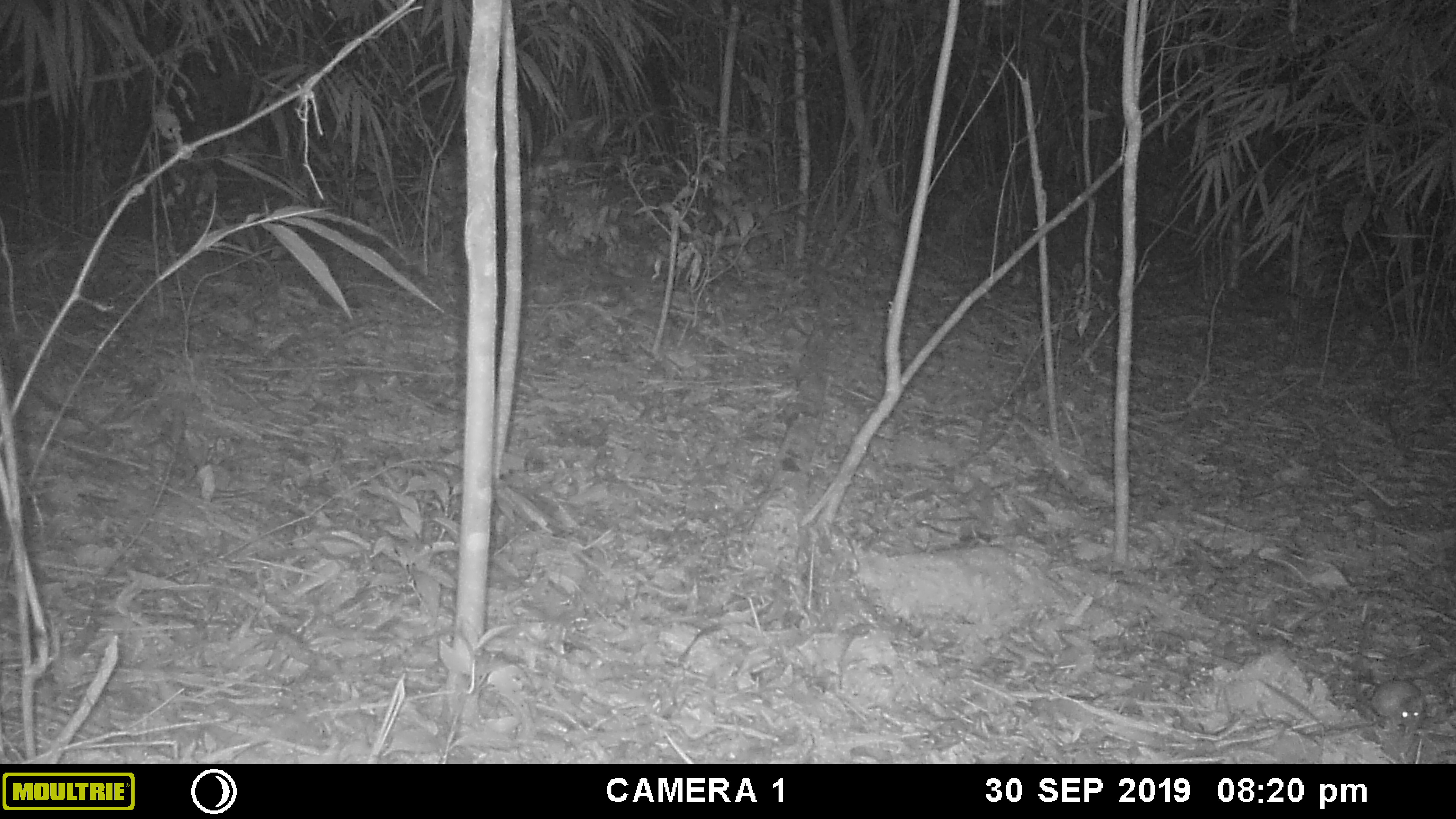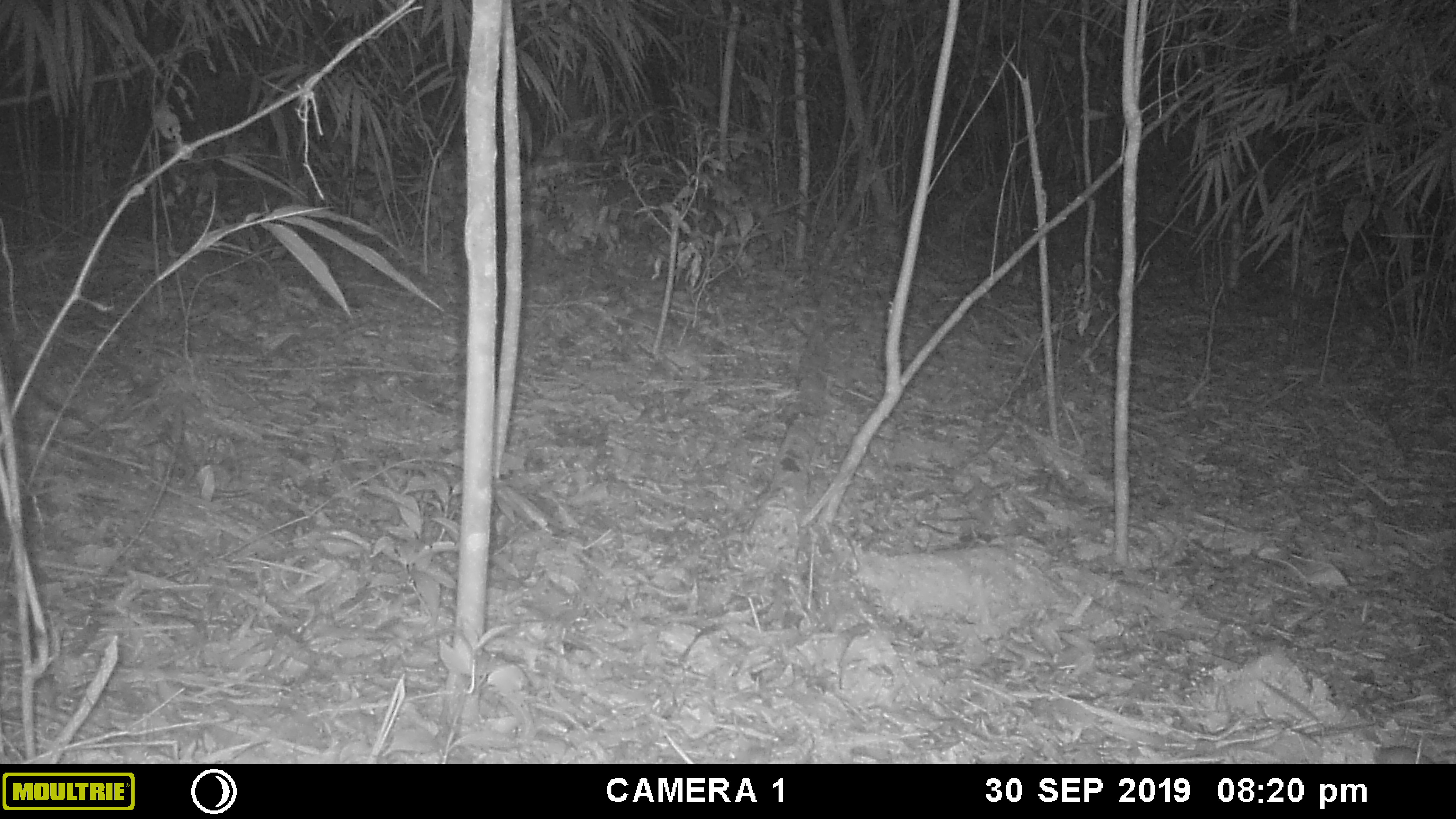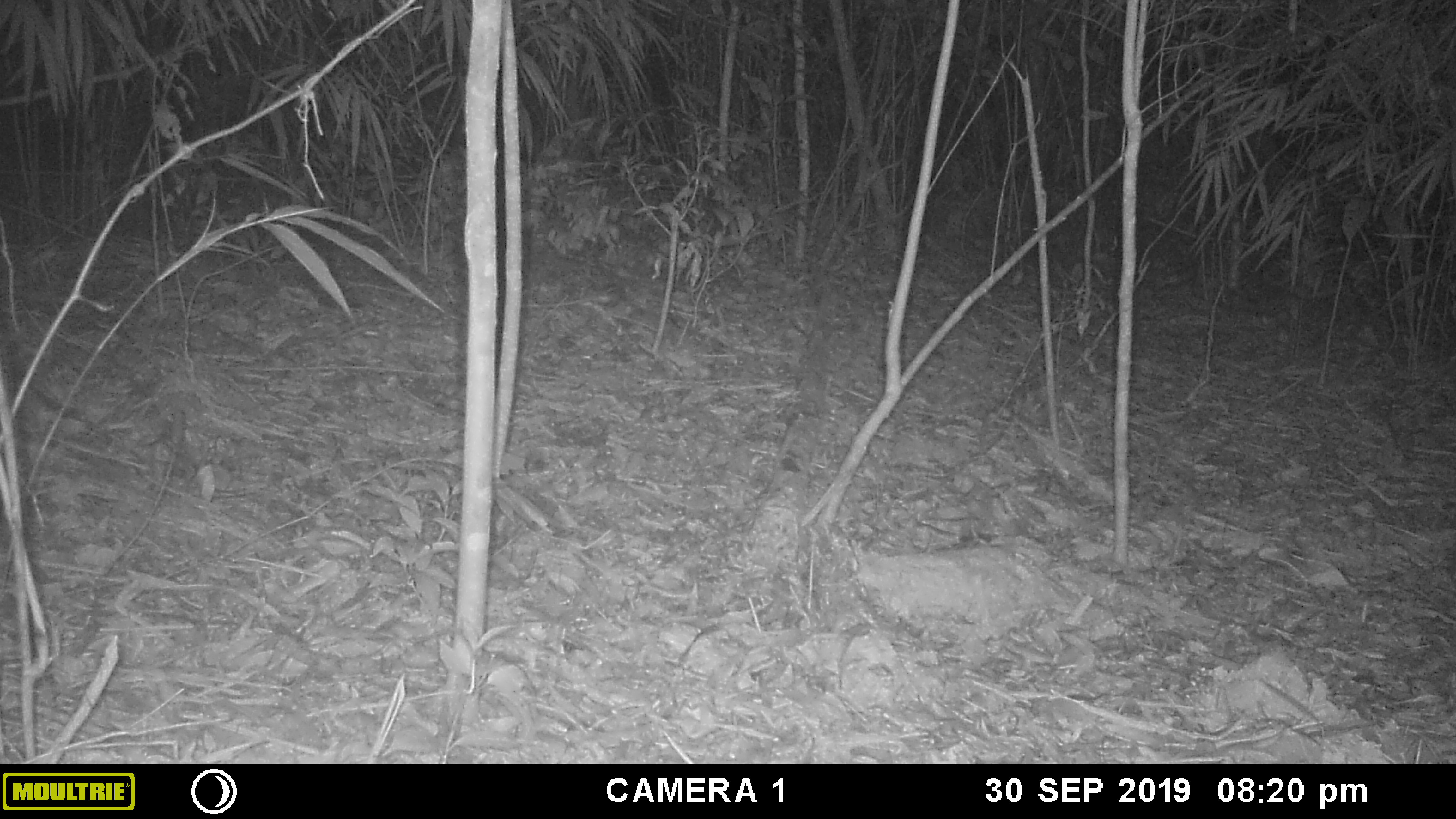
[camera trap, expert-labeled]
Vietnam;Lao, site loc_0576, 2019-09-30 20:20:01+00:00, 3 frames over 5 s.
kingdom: Animalia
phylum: Chordata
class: Mammalia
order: Rodentia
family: Muridae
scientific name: Muridae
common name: old-world mice and rats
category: unidentified murid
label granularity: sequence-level